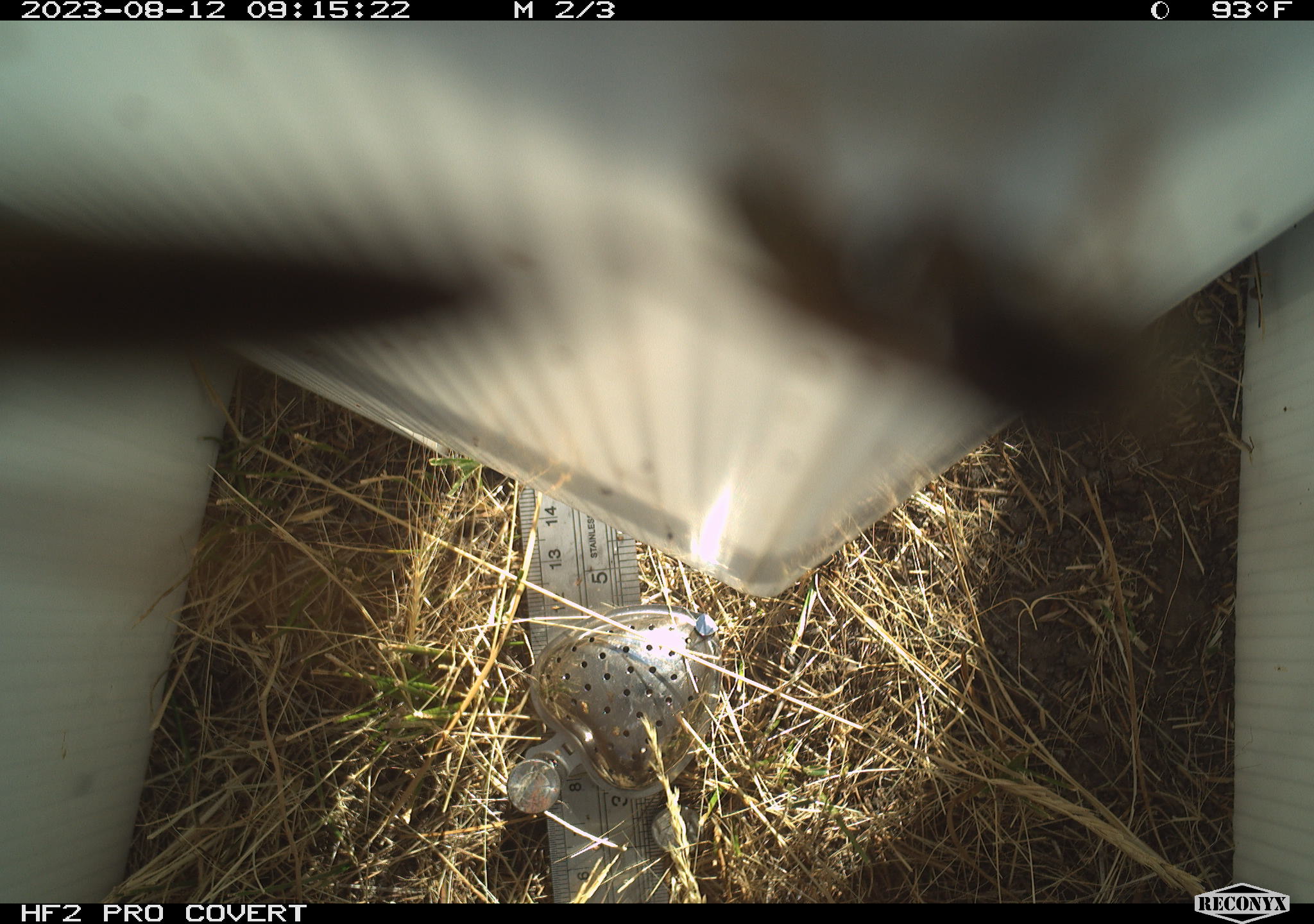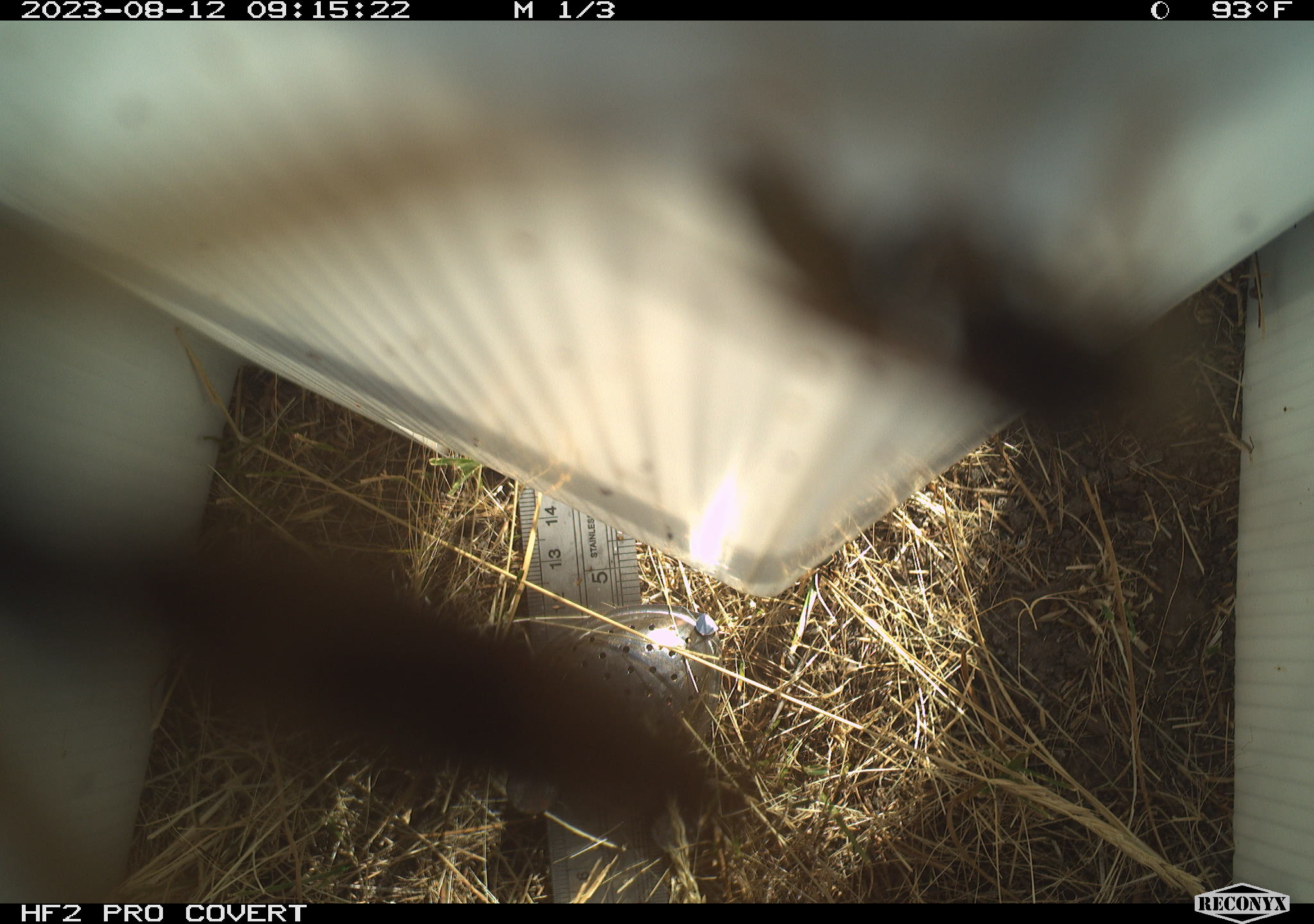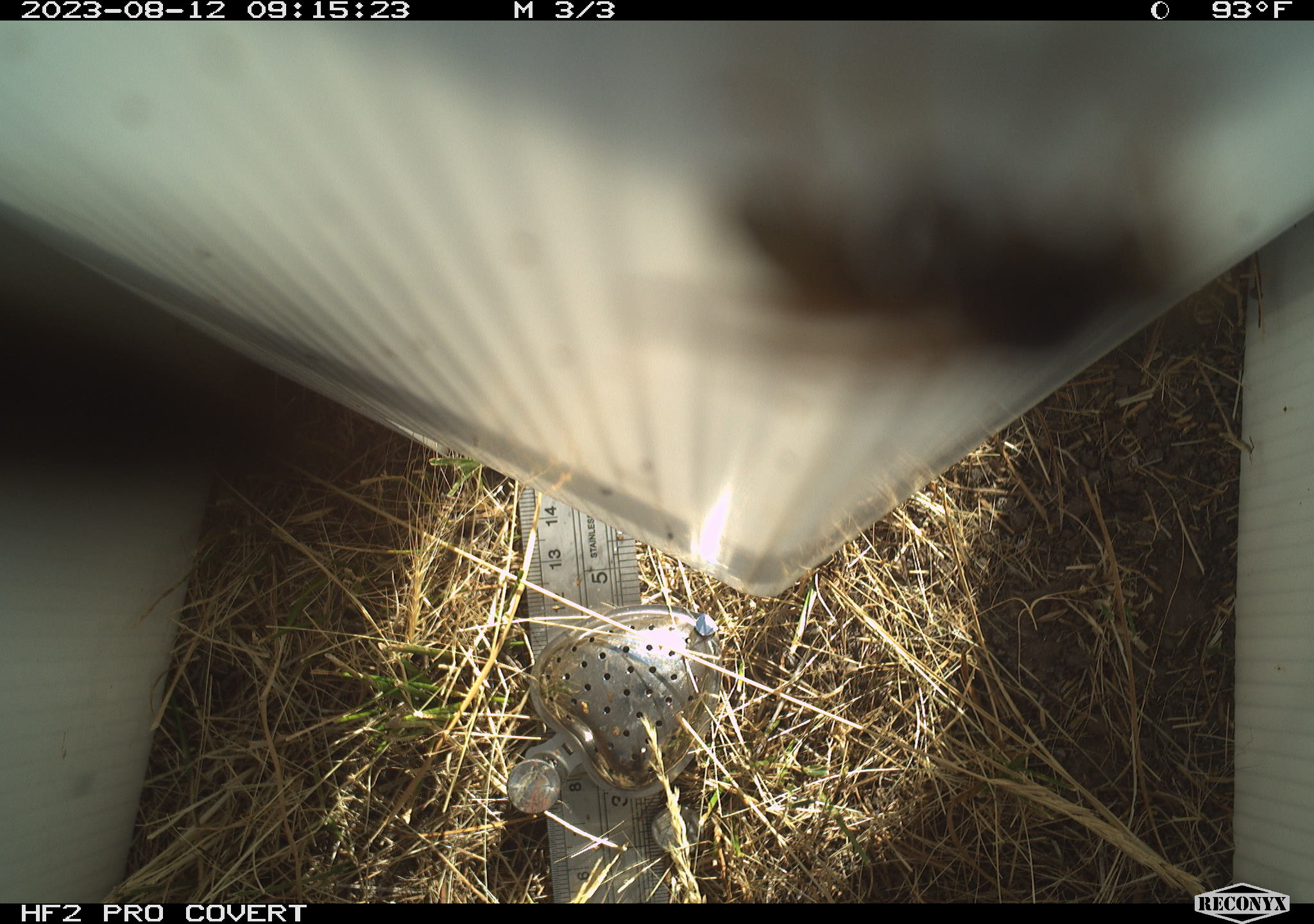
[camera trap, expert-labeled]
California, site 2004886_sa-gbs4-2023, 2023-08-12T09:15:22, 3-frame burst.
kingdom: Animalia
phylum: Arthropoda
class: Insecta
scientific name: Insecta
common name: insect